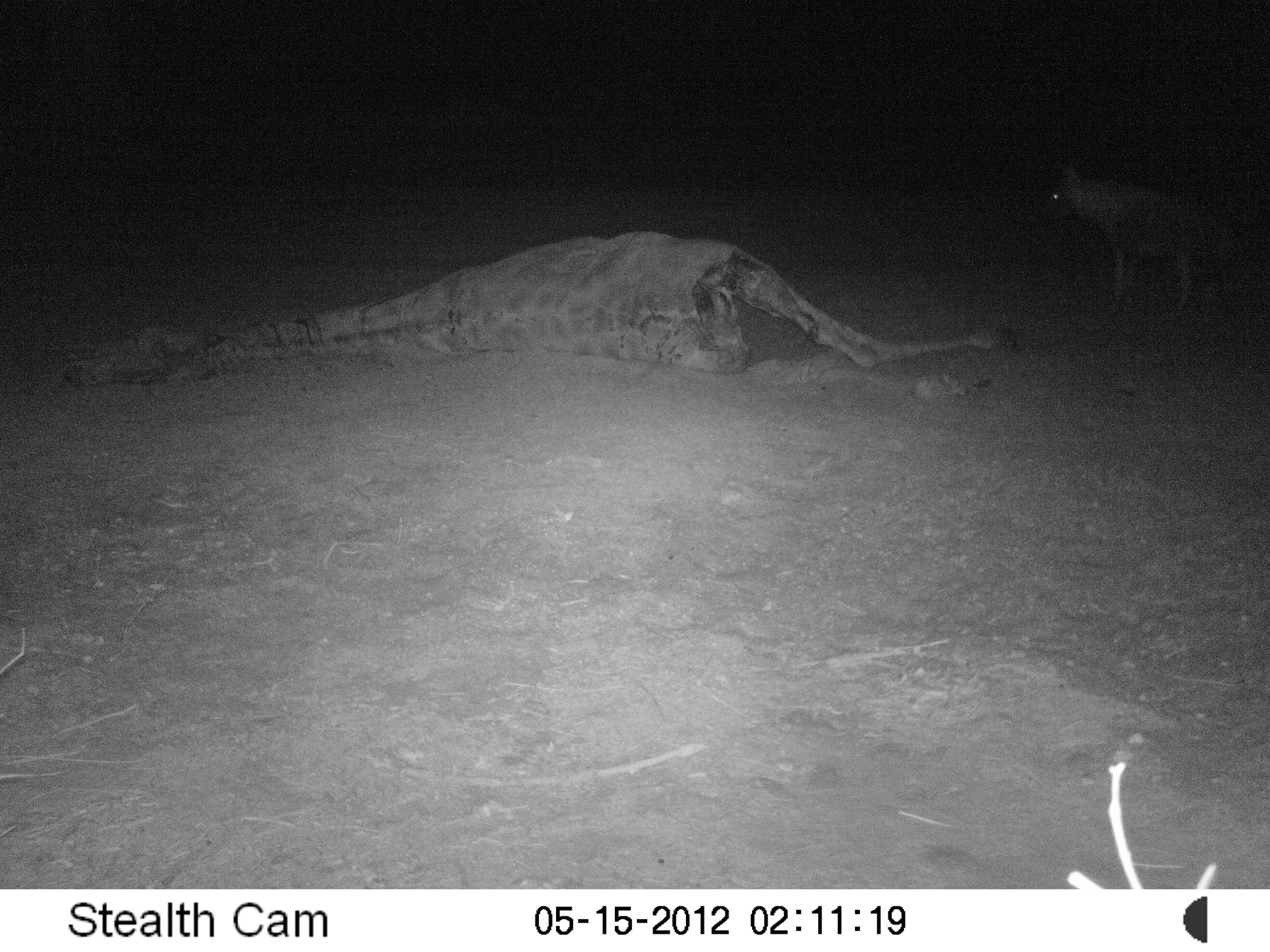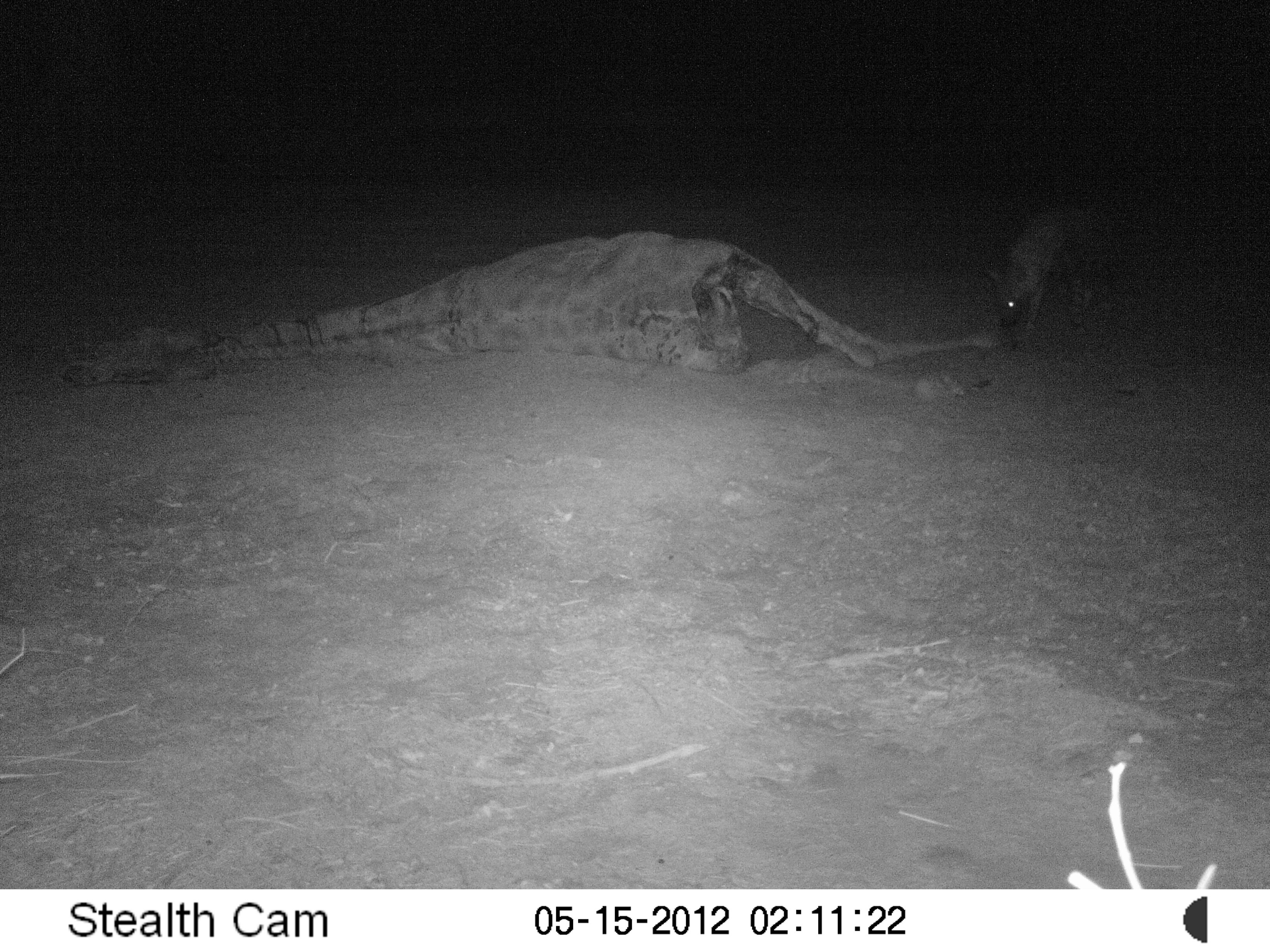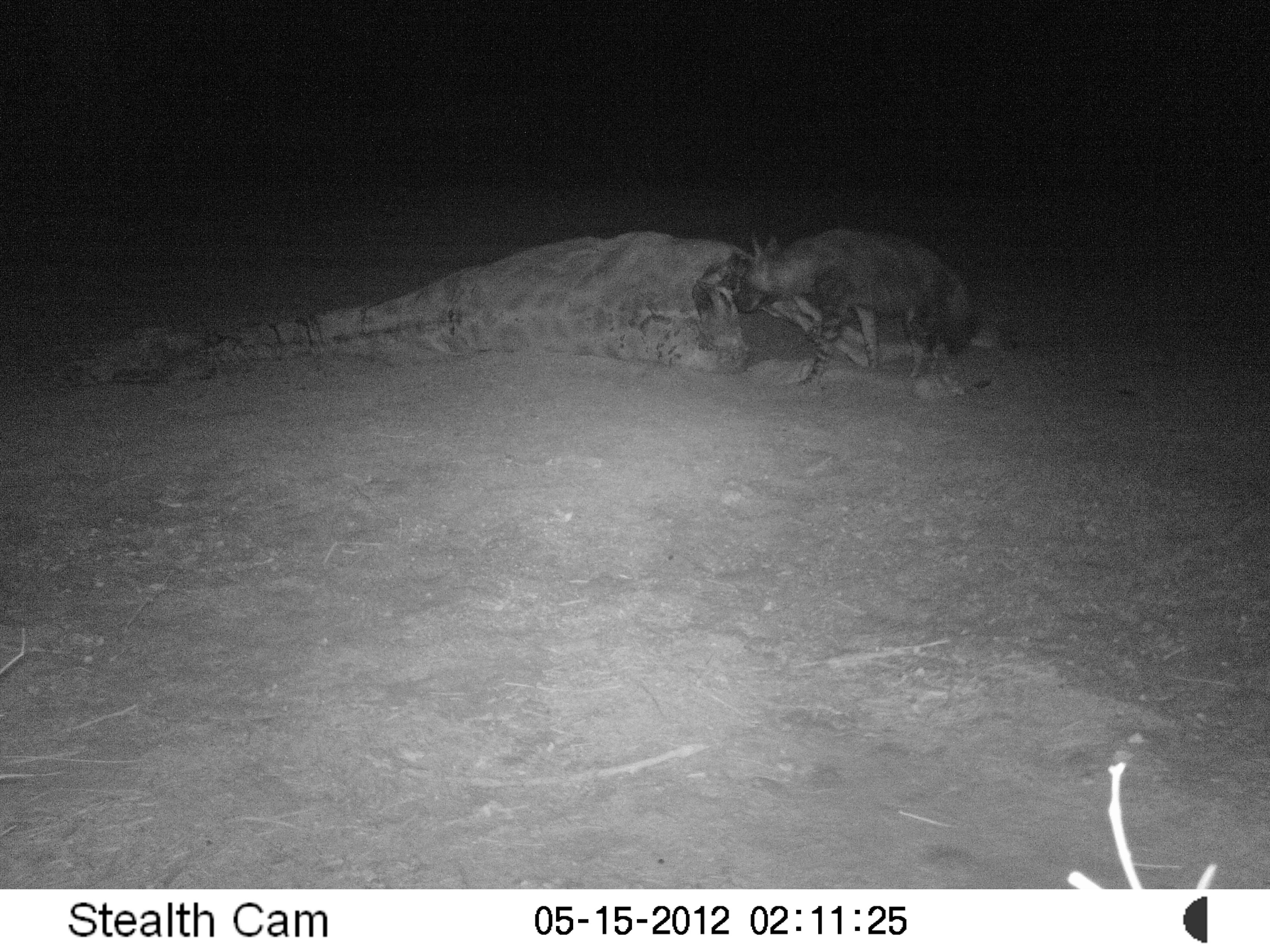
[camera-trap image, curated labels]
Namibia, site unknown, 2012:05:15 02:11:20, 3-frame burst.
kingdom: Animalia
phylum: Chordata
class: Mammalia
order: Carnivora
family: Hyaenidae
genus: Parahyaena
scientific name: Parahyaena brunnea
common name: brown hyena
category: hyaena brunnea